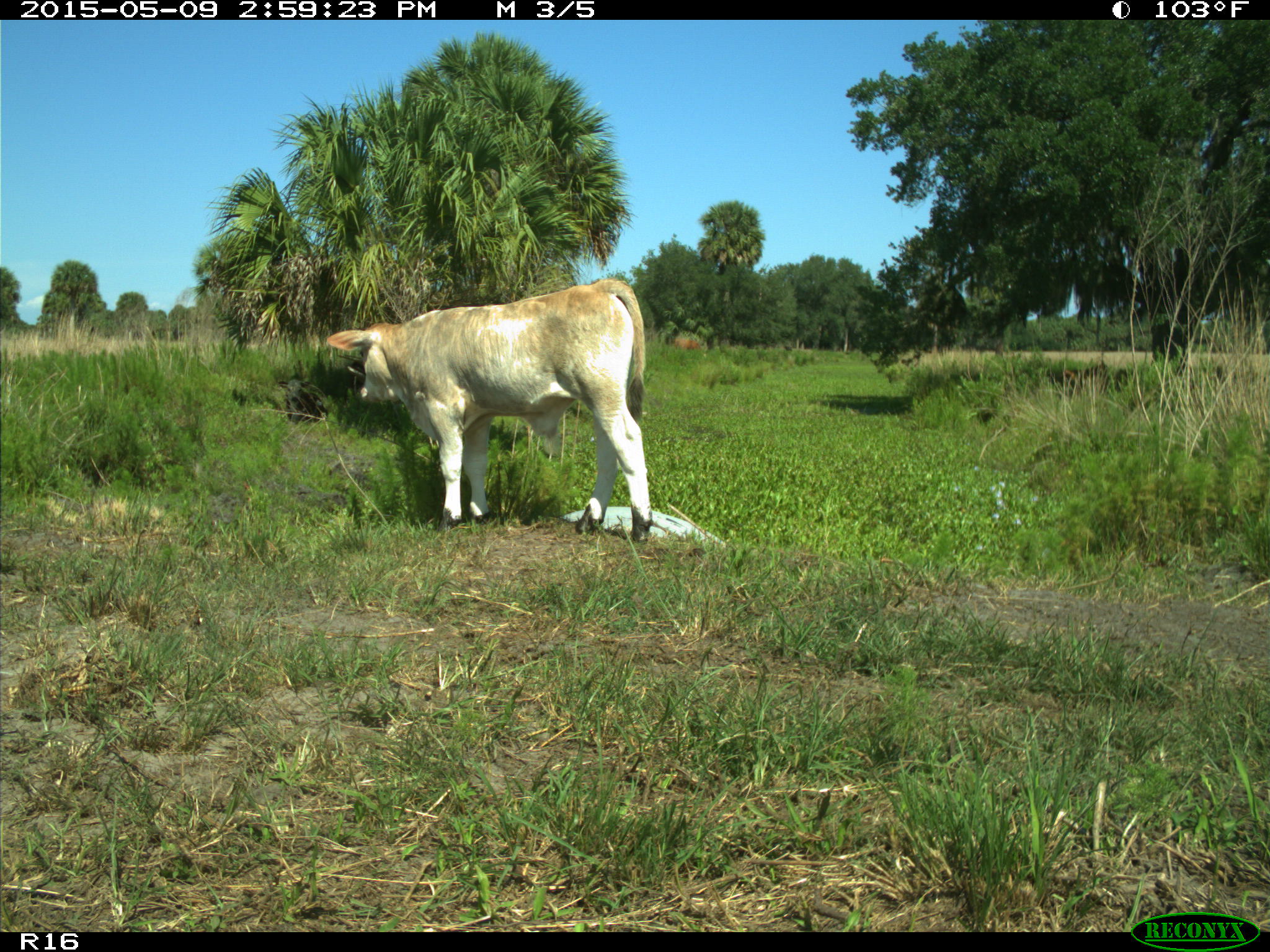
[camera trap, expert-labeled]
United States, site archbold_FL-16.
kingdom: Animalia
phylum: Chordata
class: Mammalia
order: Artiodactyla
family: Bovidae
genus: Bos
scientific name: Bos taurus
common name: domestic cow